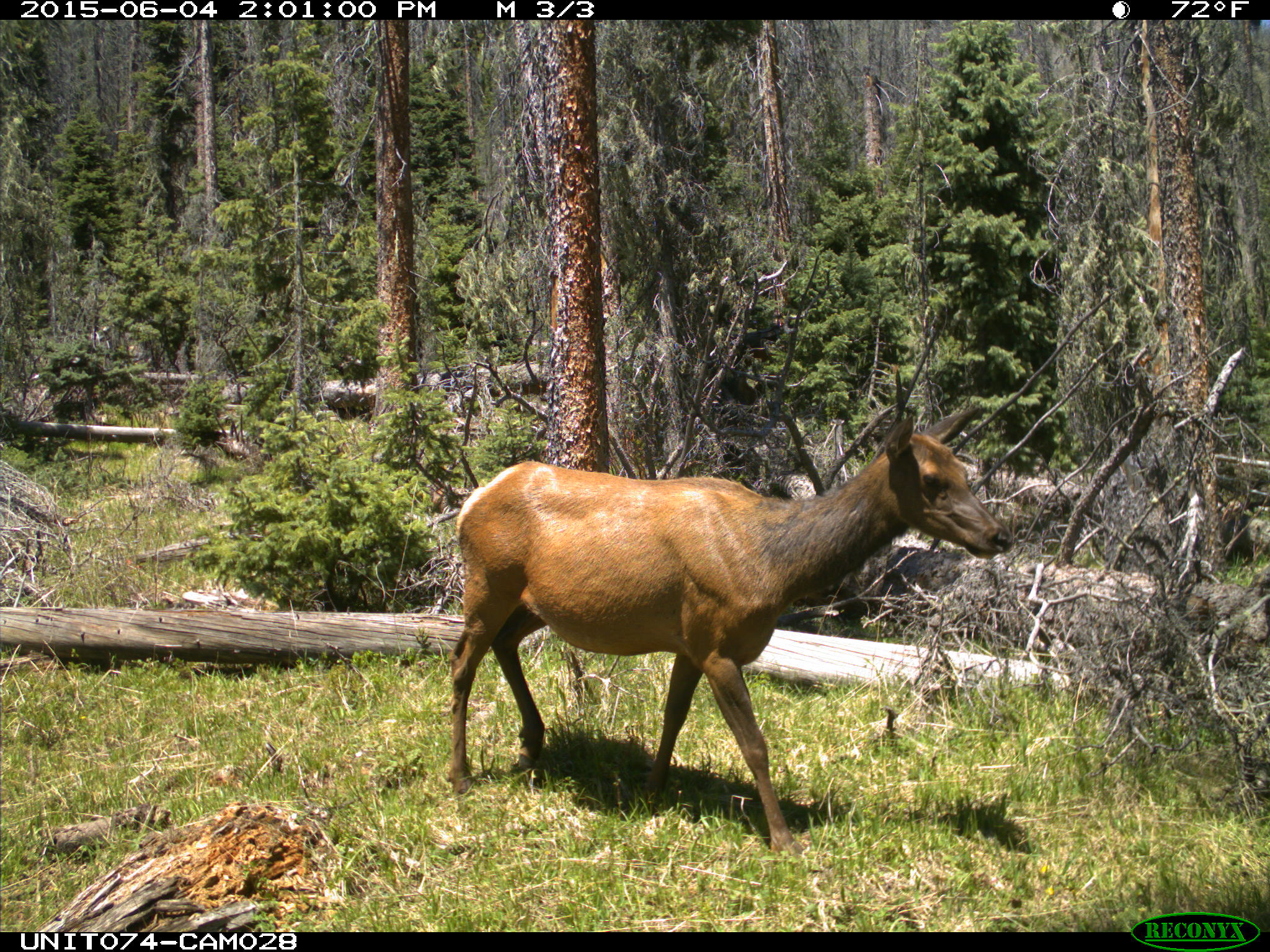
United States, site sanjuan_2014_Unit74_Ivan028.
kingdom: Animalia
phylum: Chordata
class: Mammalia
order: Artiodactyla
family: Cervidae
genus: Cervus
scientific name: Cervus elaphus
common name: red deer